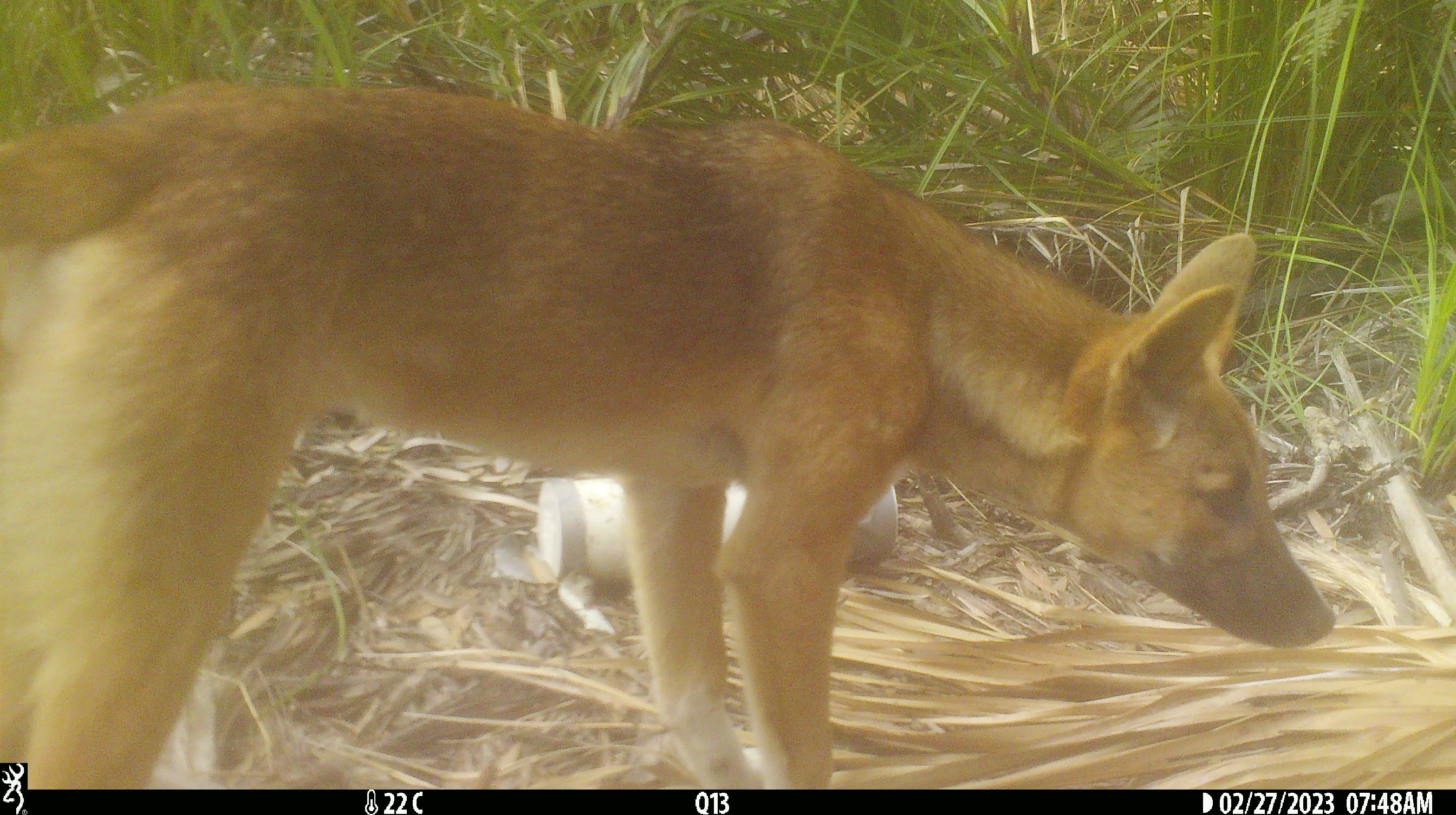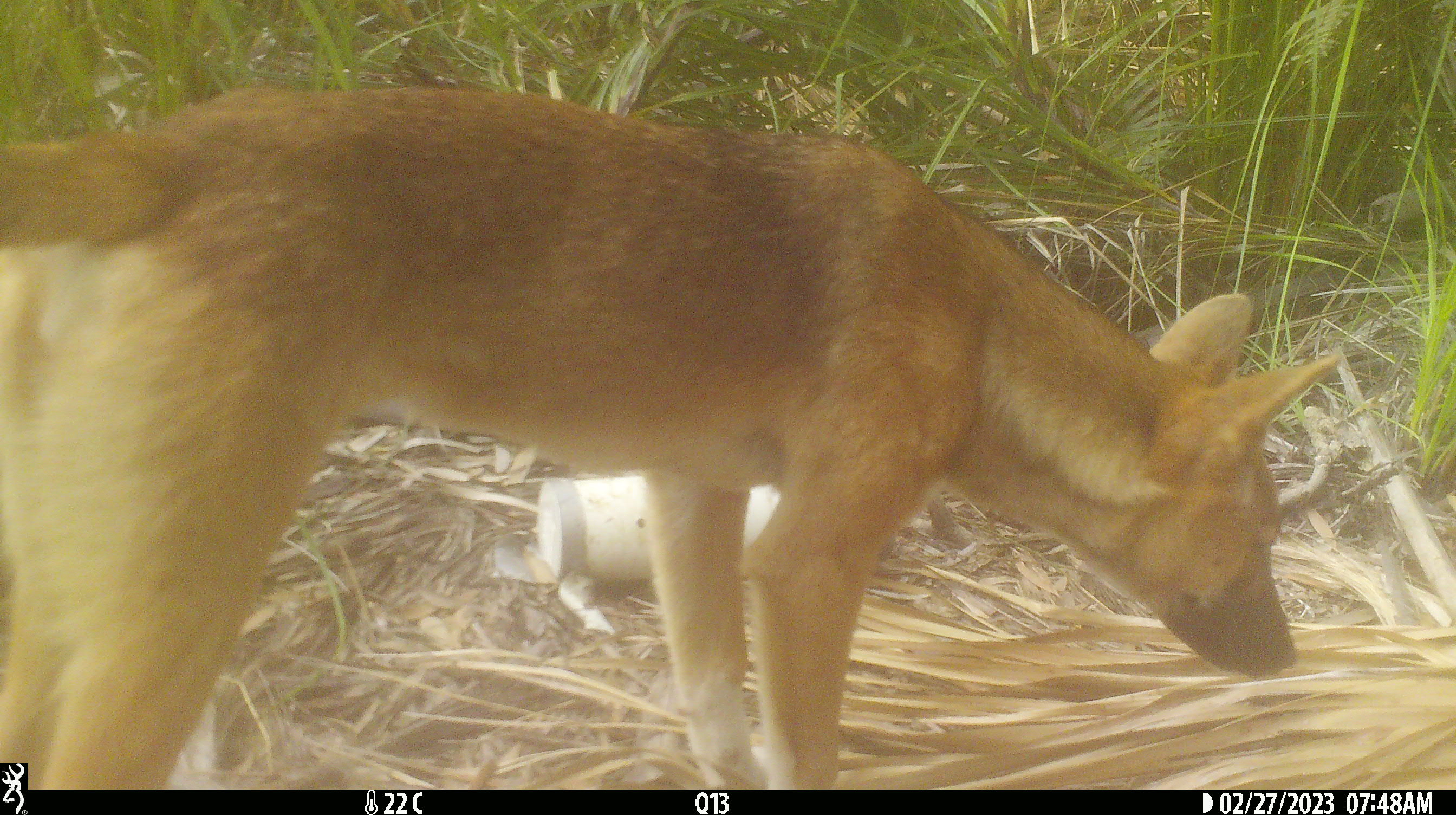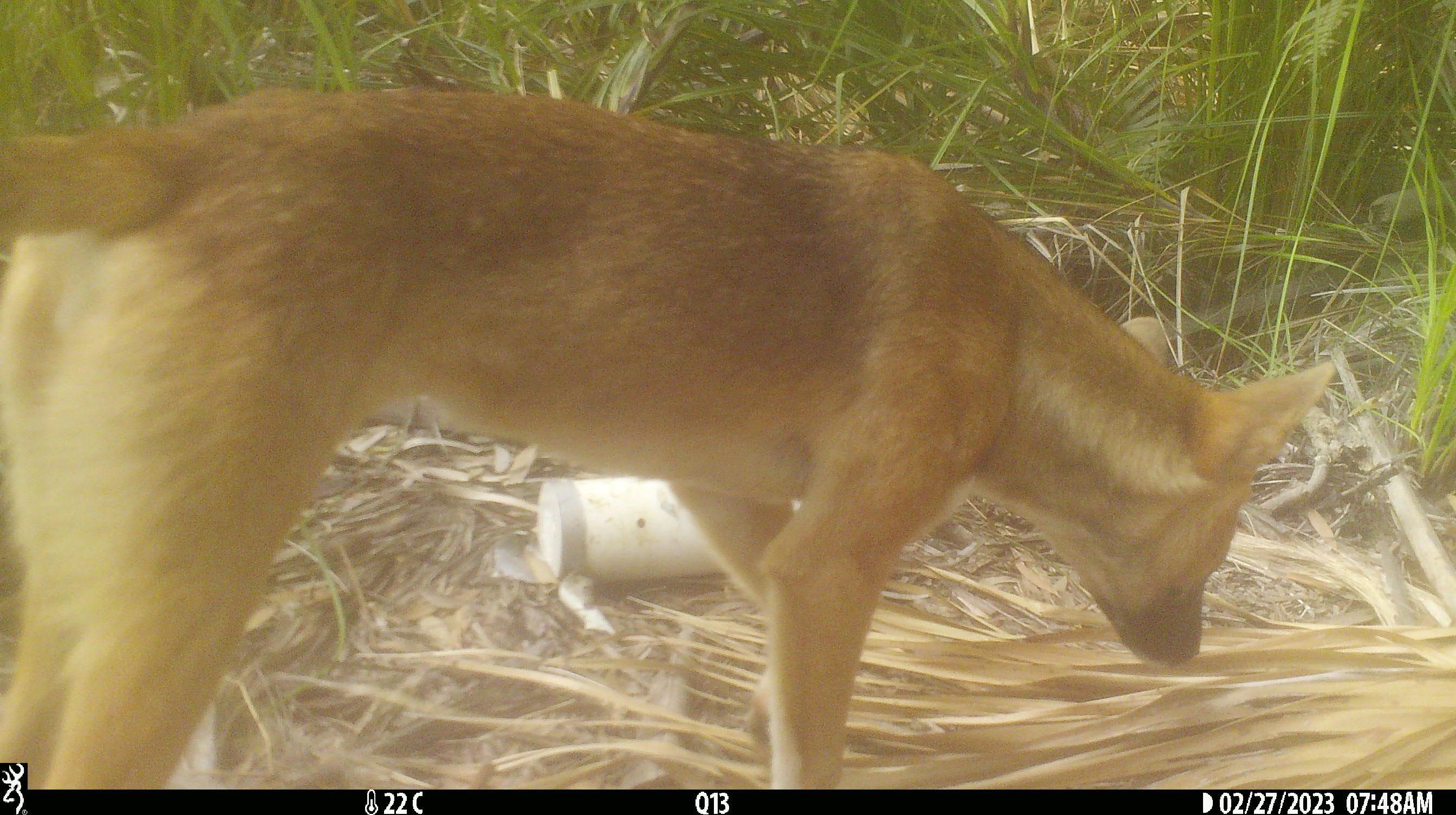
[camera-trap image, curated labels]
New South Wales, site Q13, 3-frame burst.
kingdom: Animalia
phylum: Chordata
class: Mammalia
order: Carnivora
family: Canidae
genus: Canis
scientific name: Canis familiaris dingo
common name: dingo